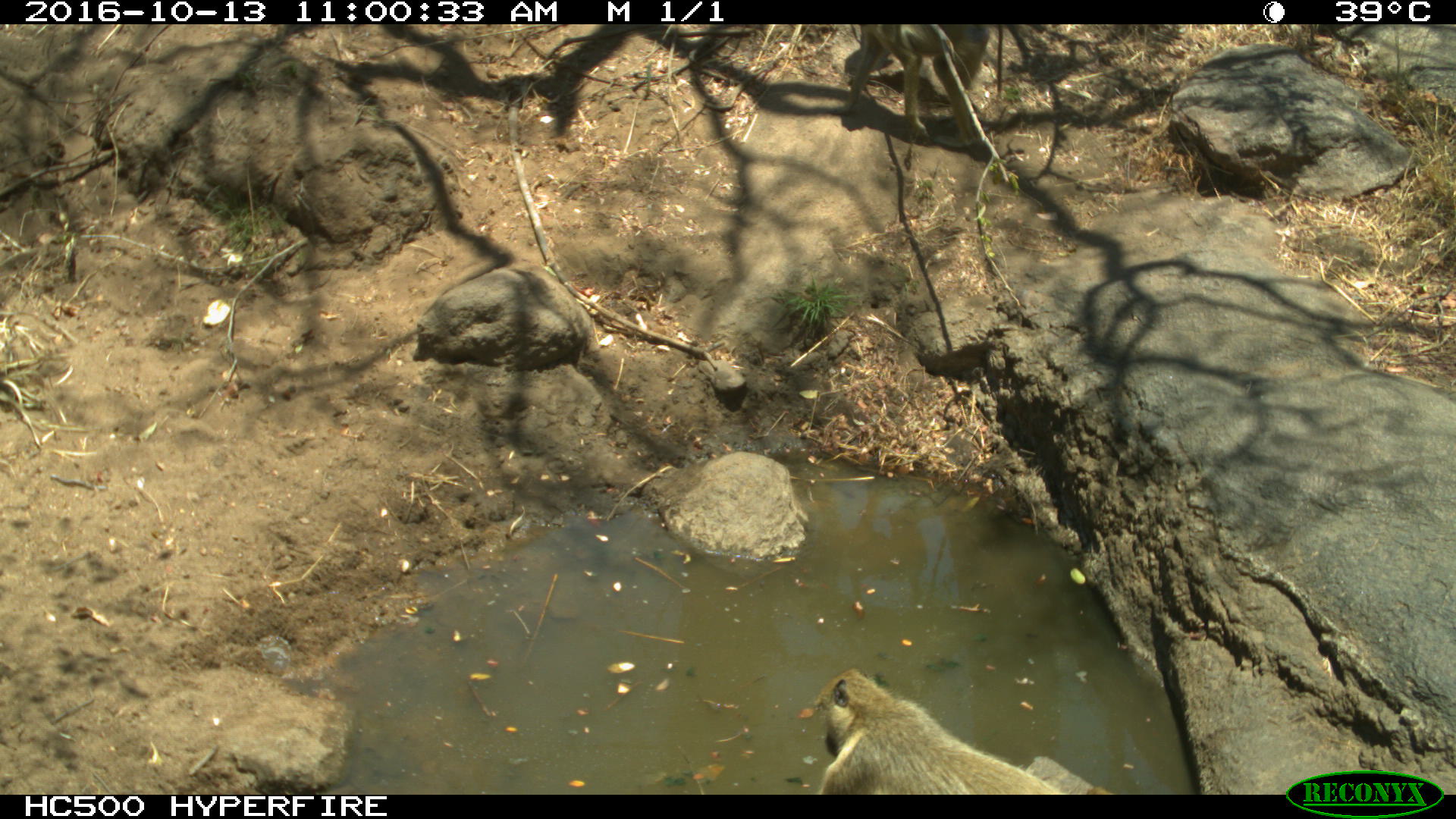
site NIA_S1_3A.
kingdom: Animalia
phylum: Chordata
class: Mammalia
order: Primates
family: Cercopithecidae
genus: Papio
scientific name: Papio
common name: baboon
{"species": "baboon (Papio)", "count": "1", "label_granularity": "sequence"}